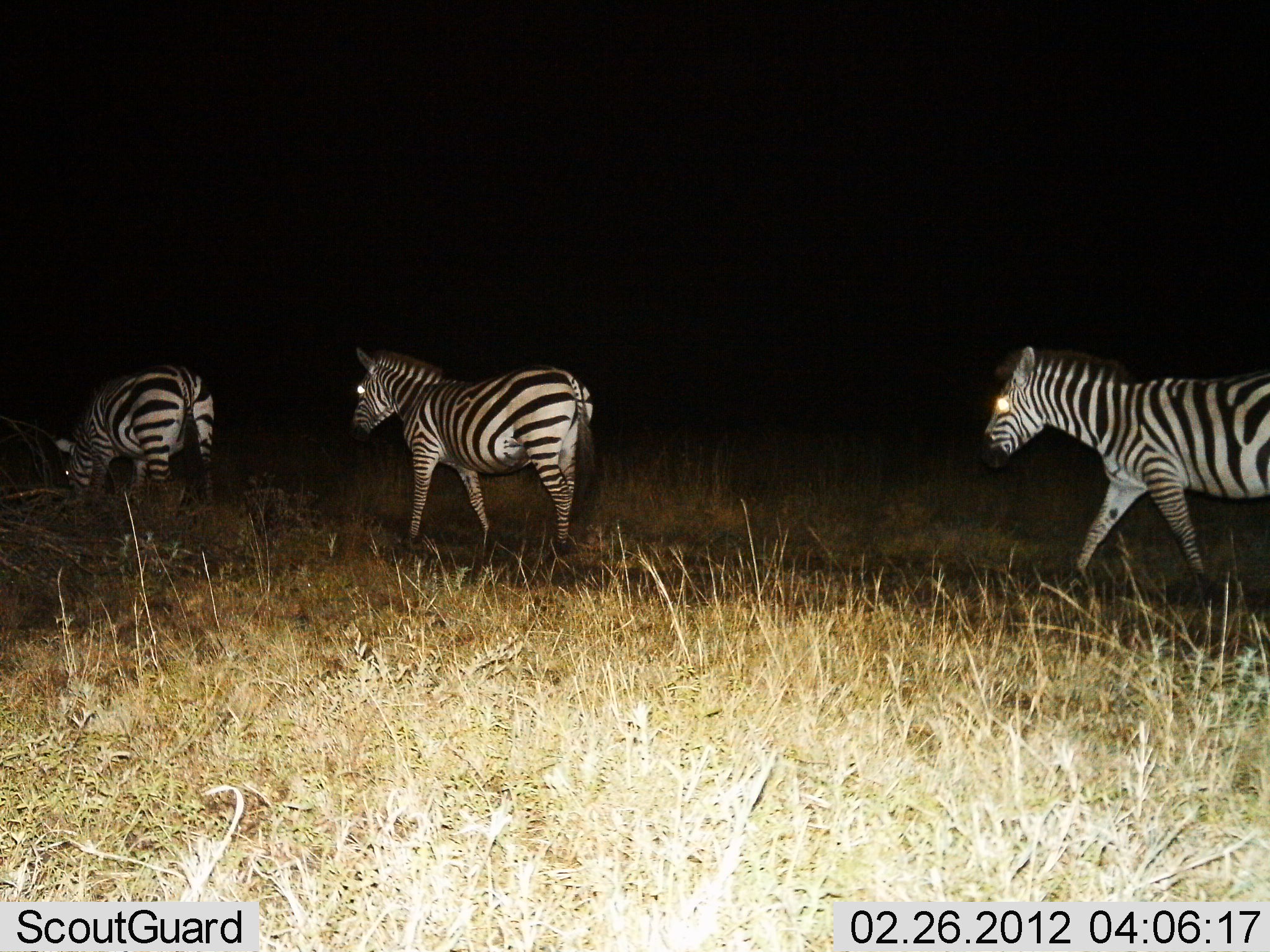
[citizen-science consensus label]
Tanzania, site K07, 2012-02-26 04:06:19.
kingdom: Animalia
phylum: Chordata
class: Mammalia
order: Perissodactyla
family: Equidae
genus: Equus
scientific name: Equus quagga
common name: plains zebra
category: zebra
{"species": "zebra (plains zebra) (Equus quagga)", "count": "3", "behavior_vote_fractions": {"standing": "5%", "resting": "0%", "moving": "95%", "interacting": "0%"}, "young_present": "0%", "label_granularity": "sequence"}